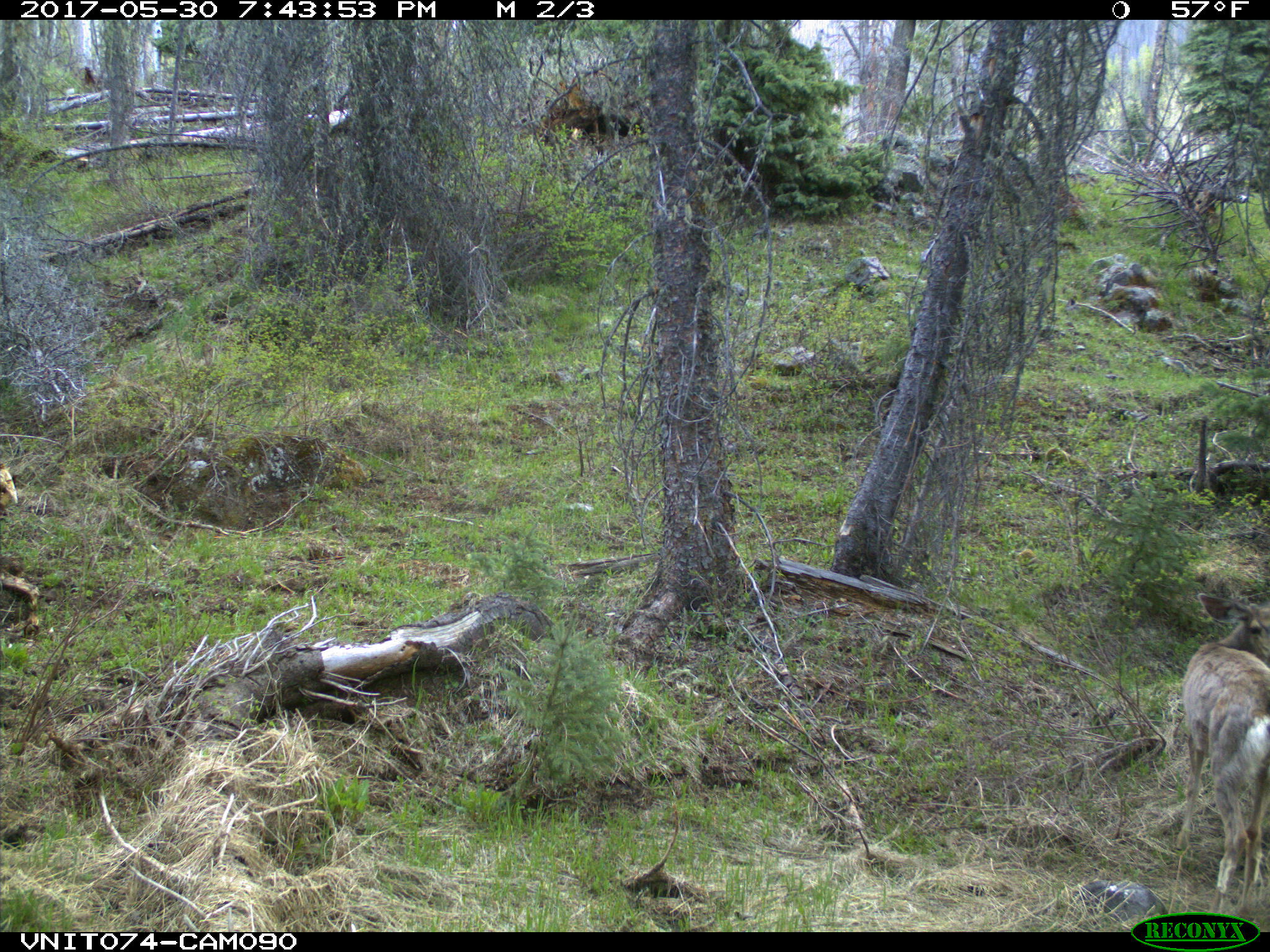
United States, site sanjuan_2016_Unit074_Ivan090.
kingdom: Animalia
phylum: Chordata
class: Mammalia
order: Artiodactyla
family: Cervidae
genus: Odocoileus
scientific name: Odocoileus hemionus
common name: mule deer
Odocoileus hemionus (mule deer).